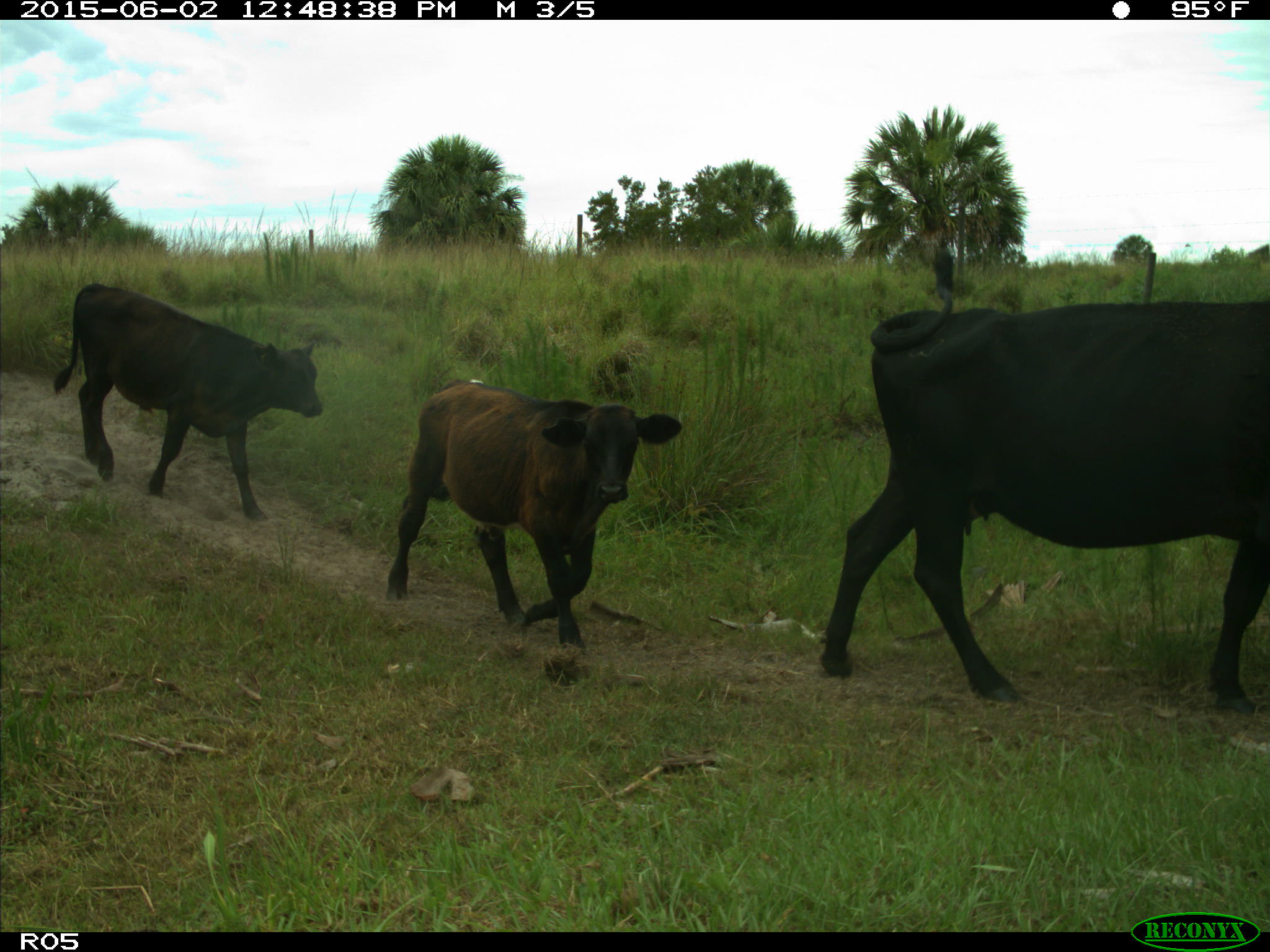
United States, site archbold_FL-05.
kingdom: Animalia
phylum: Chordata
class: Mammalia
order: Artiodactyla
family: Bovidae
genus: Bos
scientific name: Bos taurus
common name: domestic cow